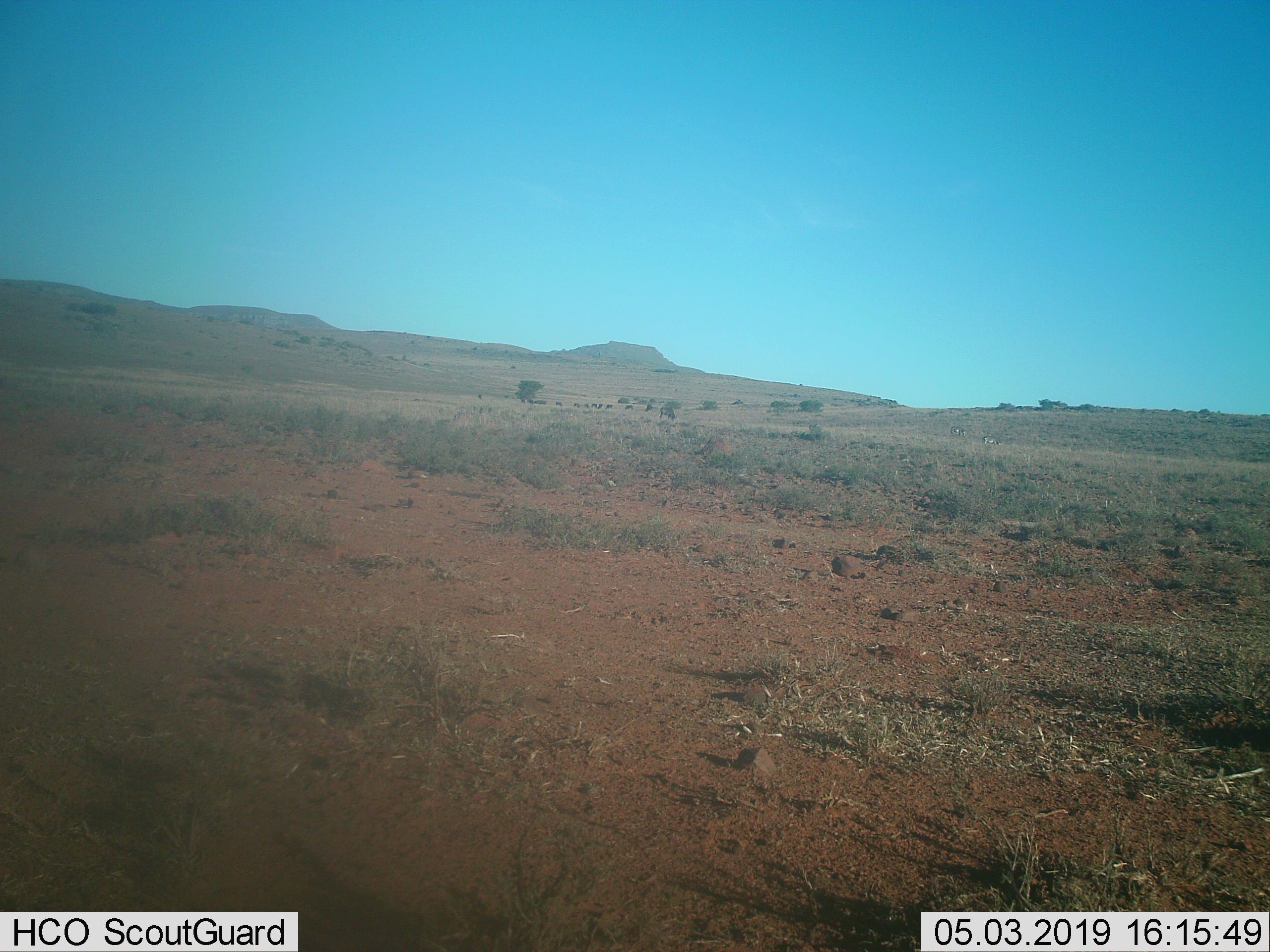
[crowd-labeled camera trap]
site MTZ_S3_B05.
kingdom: Animalia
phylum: Chordata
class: Mammalia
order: Artiodactyla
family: Bovidae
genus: Connochaetes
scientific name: Connochaetes gnou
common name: black wildebeest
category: wildebeestblack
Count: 11-50.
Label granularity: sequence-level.